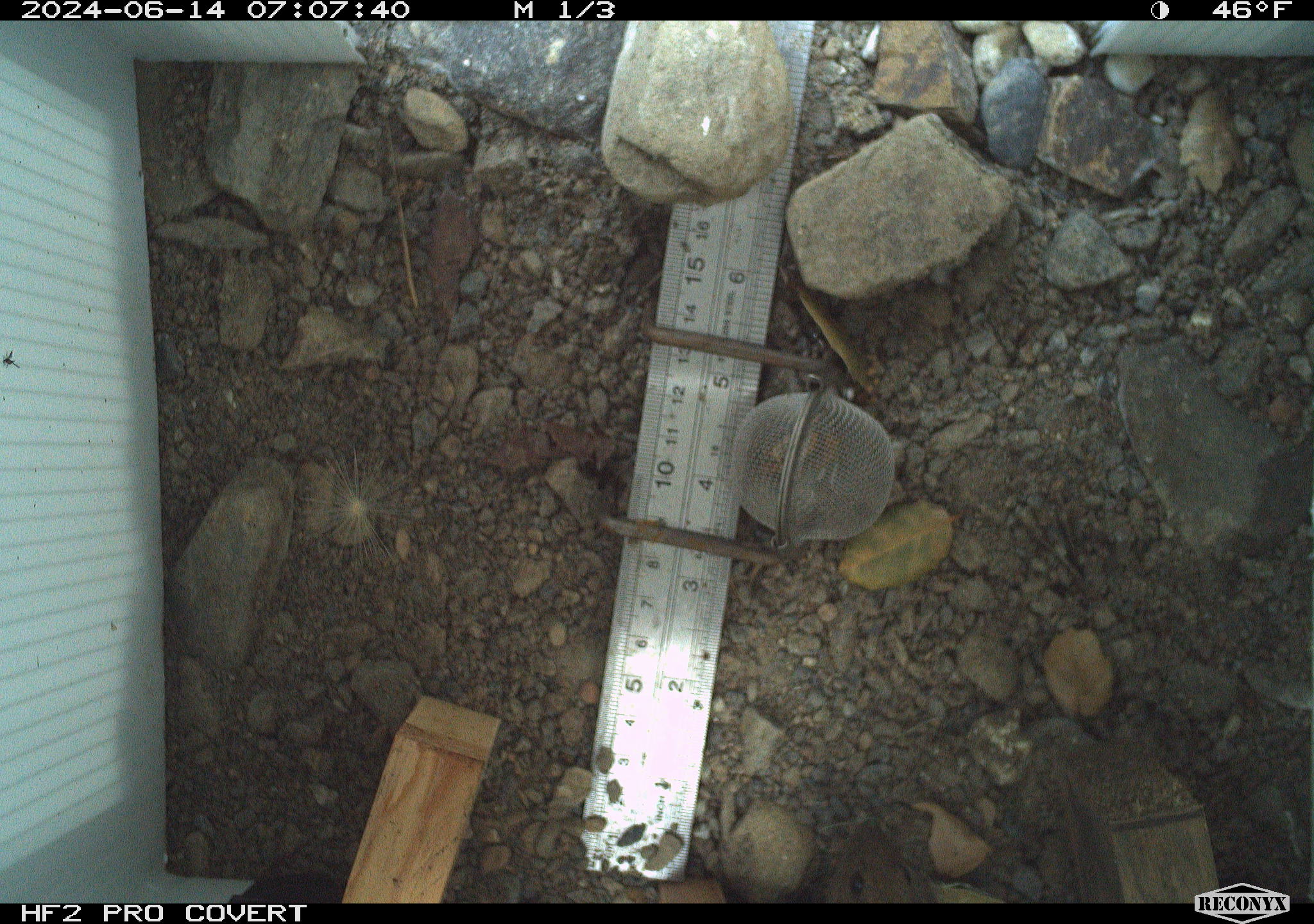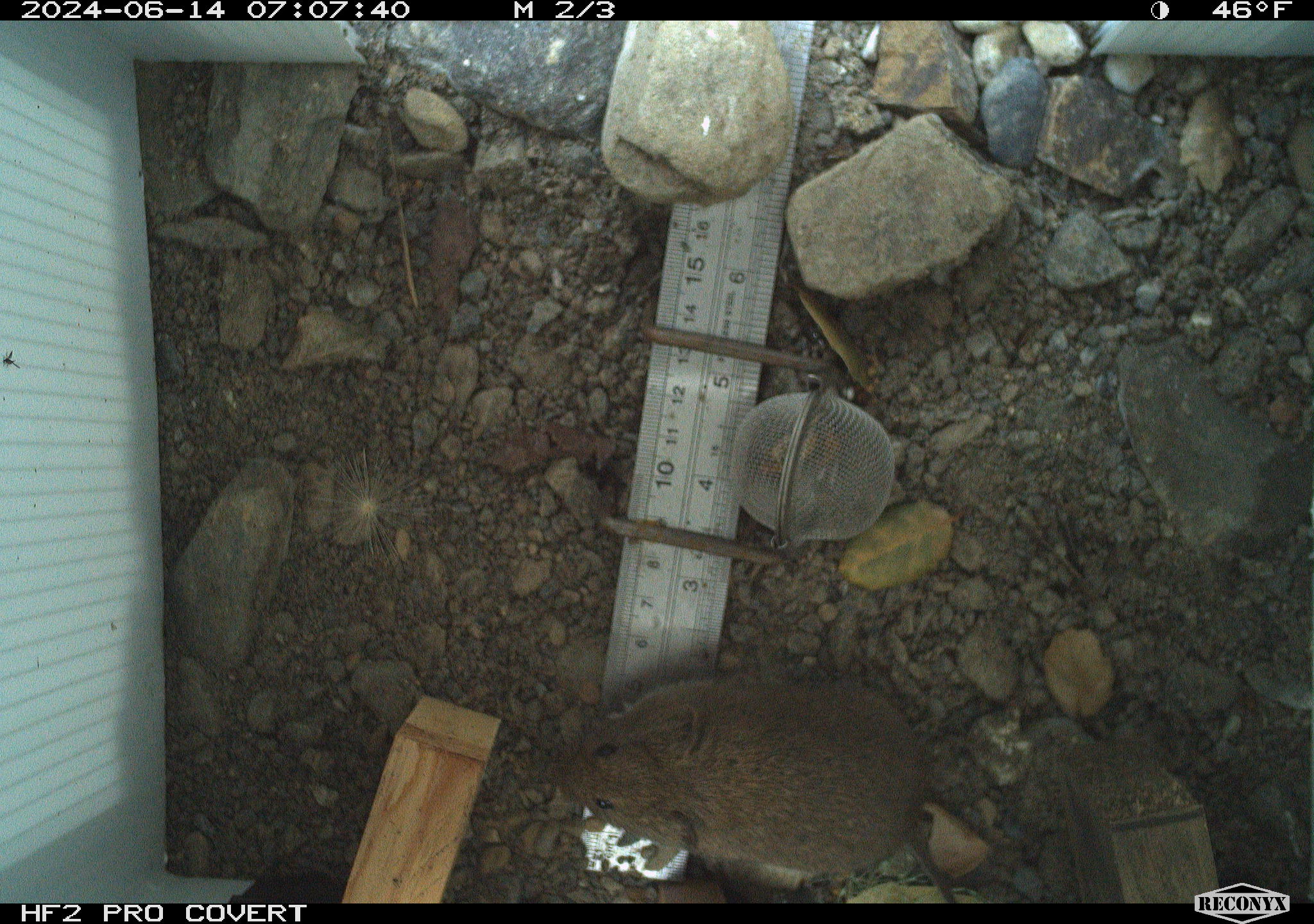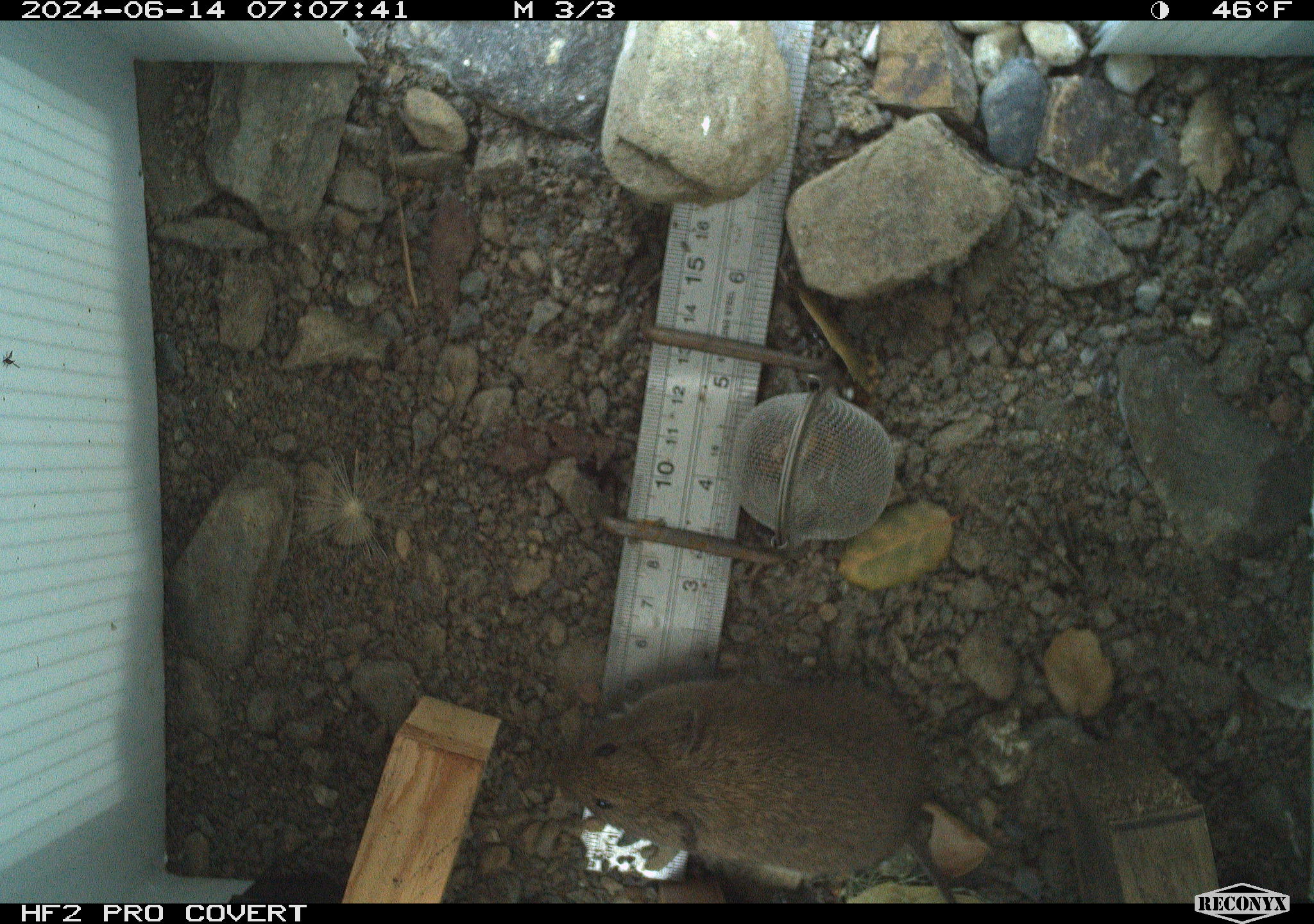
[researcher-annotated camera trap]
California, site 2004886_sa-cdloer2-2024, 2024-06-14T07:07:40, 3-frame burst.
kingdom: Animalia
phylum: Chordata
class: Mammalia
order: Rodentia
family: Cricetidae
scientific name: Arvicolinae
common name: voles, lemmings, and muskrats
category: arvicolinae subfamily